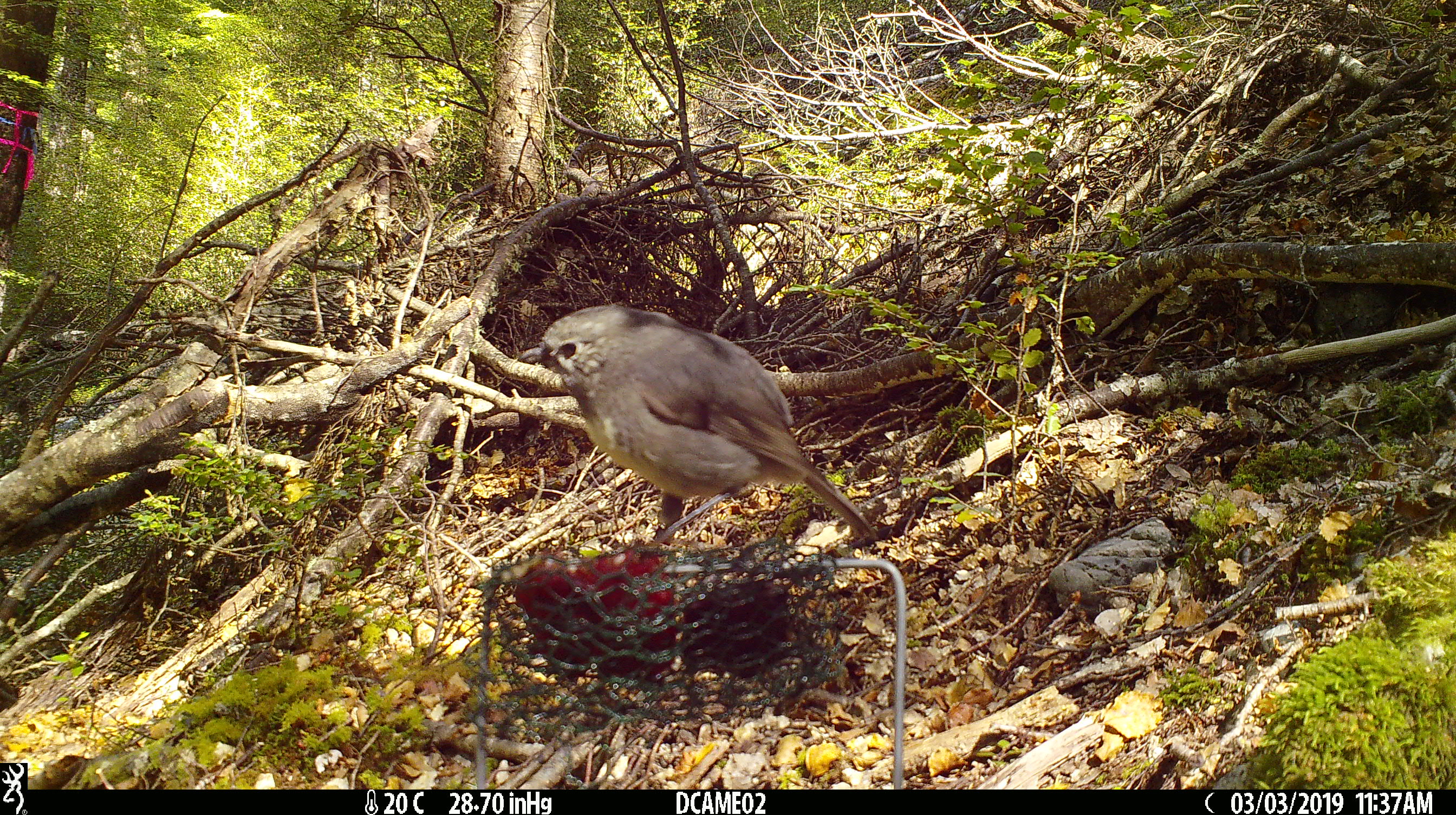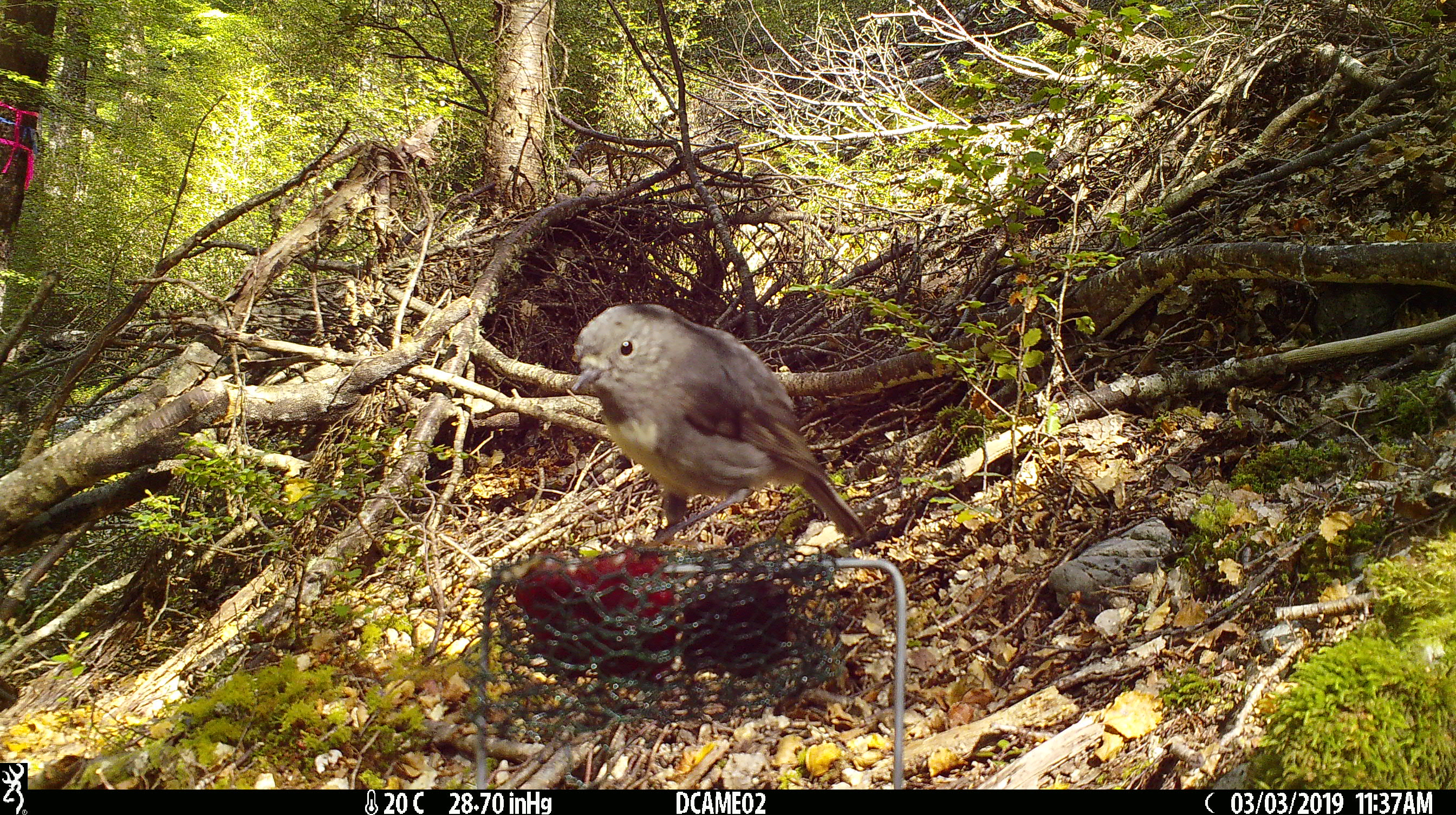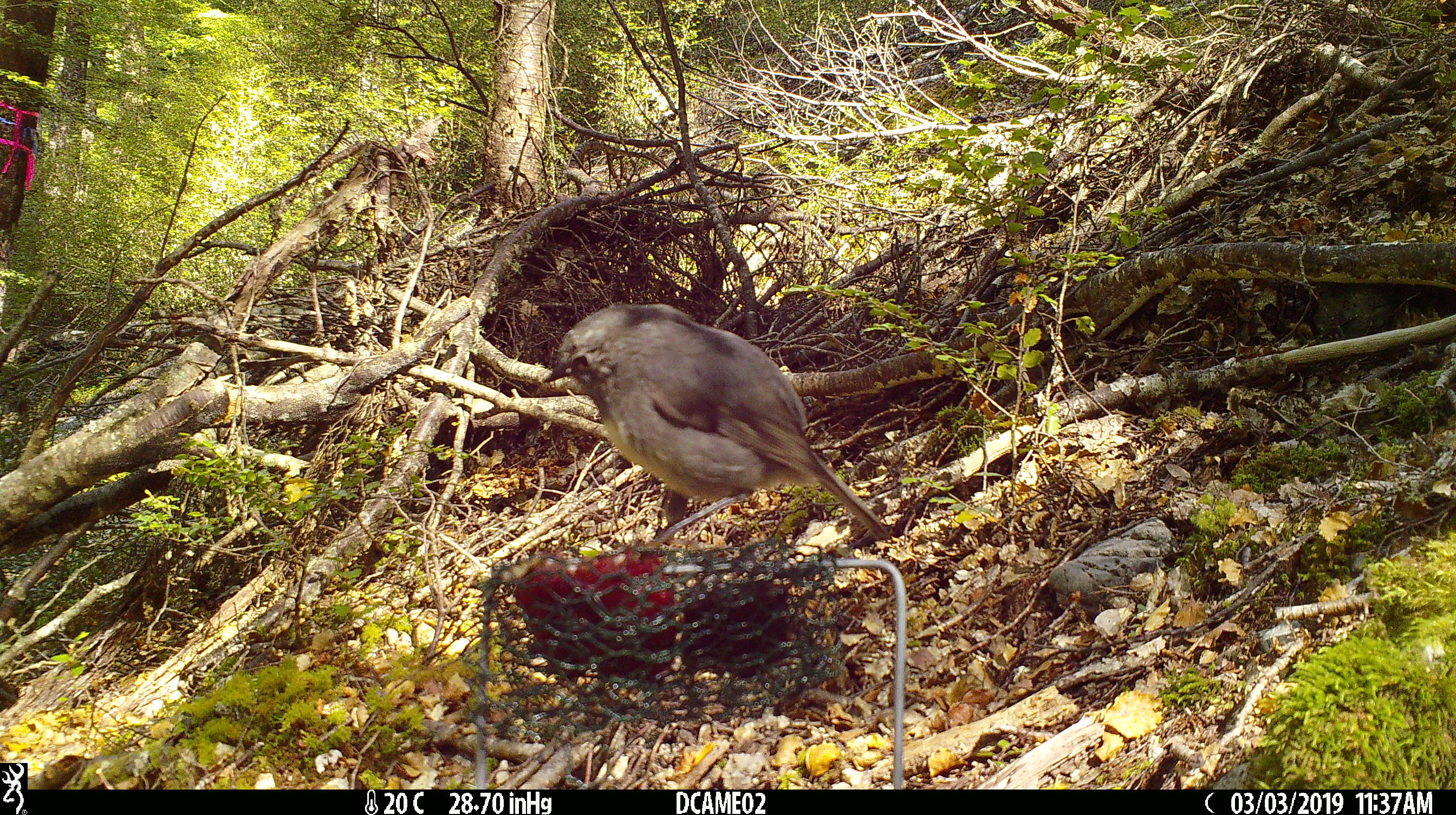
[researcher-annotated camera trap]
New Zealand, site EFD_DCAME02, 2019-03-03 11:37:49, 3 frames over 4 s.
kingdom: Animalia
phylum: Chordata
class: Aves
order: Passeriformes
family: Petroicidae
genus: Petroica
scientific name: Petroica australis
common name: new zealand robin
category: robin